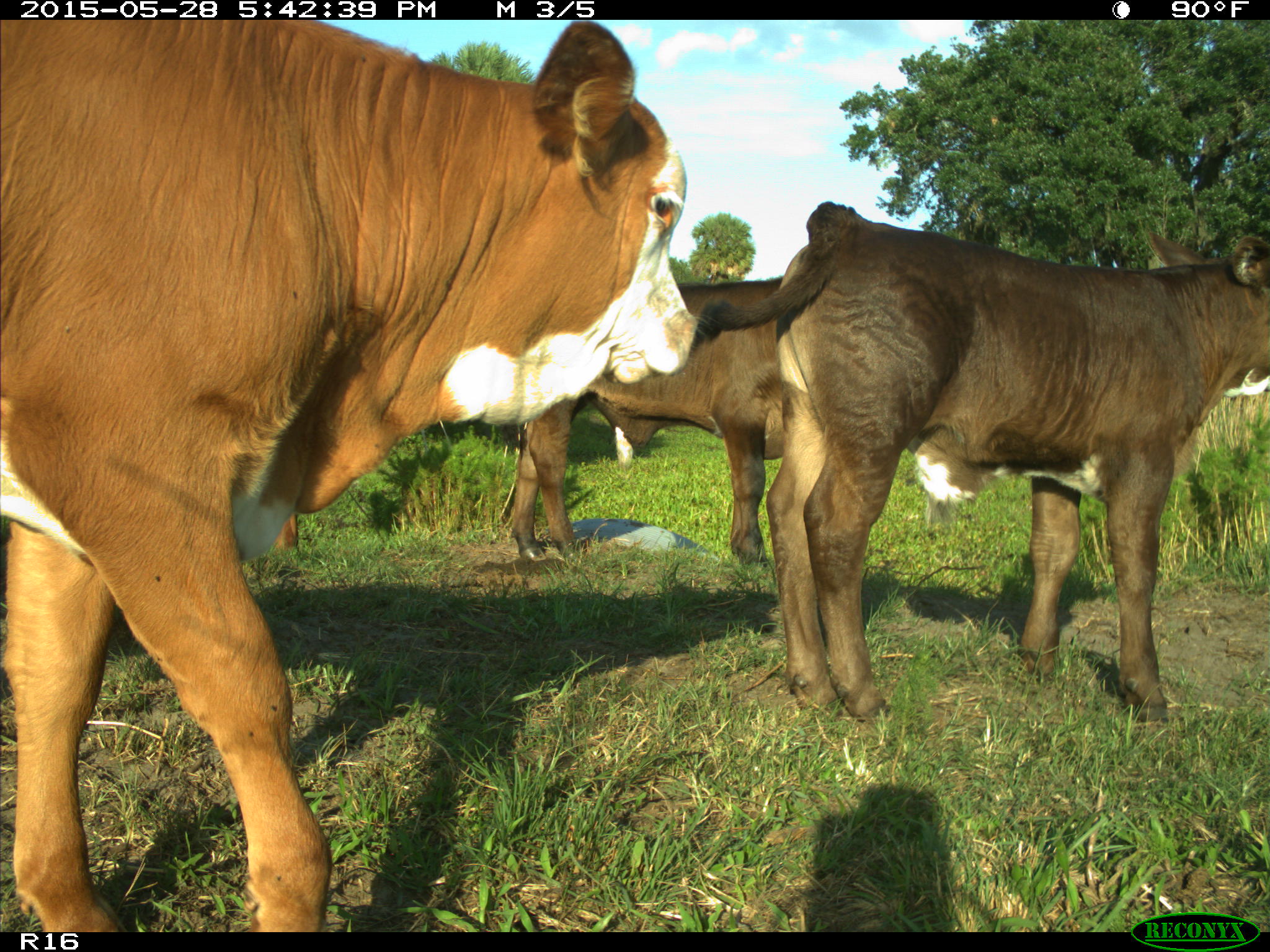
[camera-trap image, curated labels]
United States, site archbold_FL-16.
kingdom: Animalia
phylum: Chordata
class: Mammalia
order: Artiodactyla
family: Bovidae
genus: Bos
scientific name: Bos taurus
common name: domestic cow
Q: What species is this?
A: Bos taurus (domestic cow).